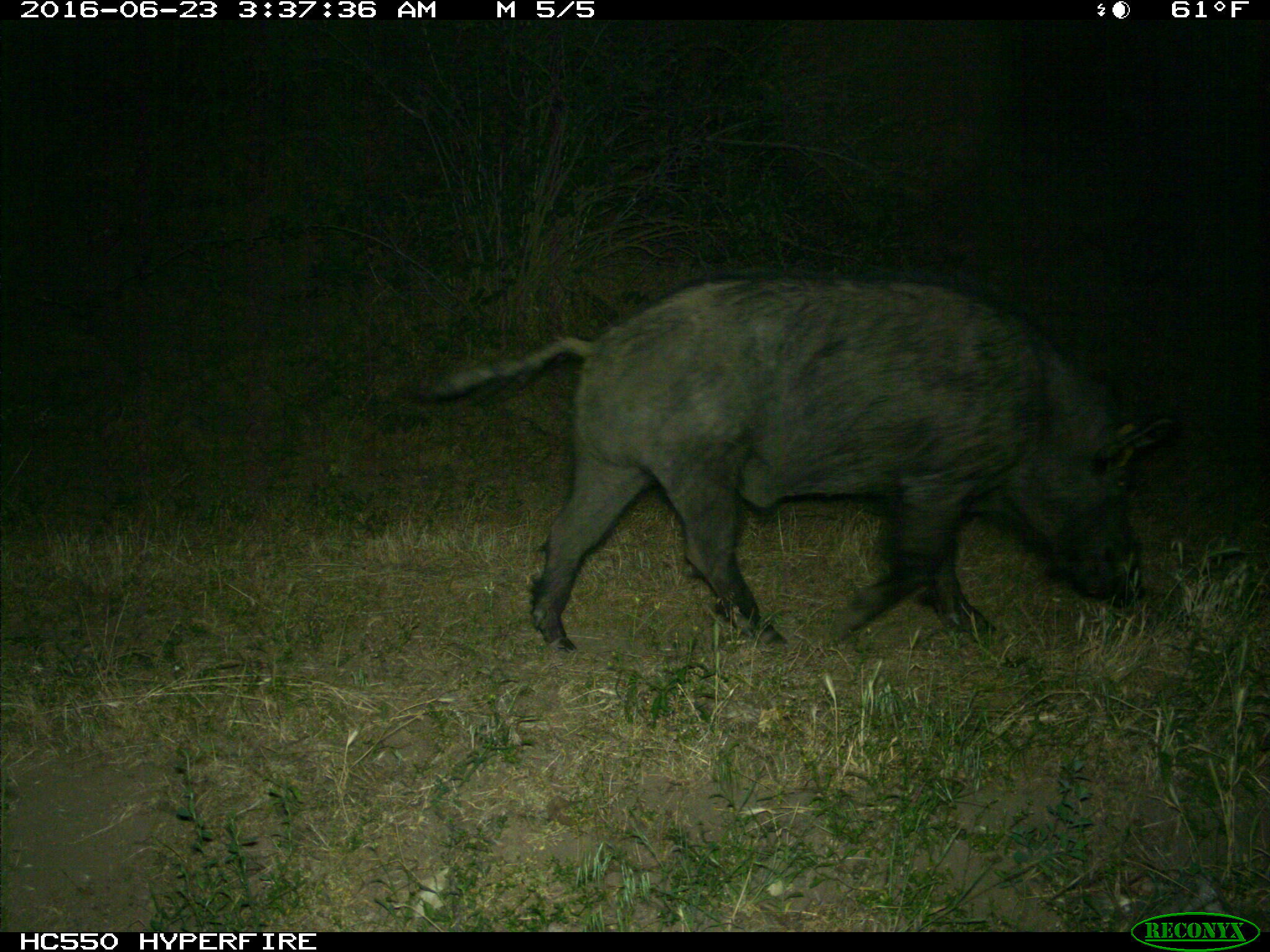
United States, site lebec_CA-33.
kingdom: Animalia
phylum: Chordata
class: Mammalia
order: Artiodactyla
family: Suidae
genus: Sus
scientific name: Sus scrofa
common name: wild boar